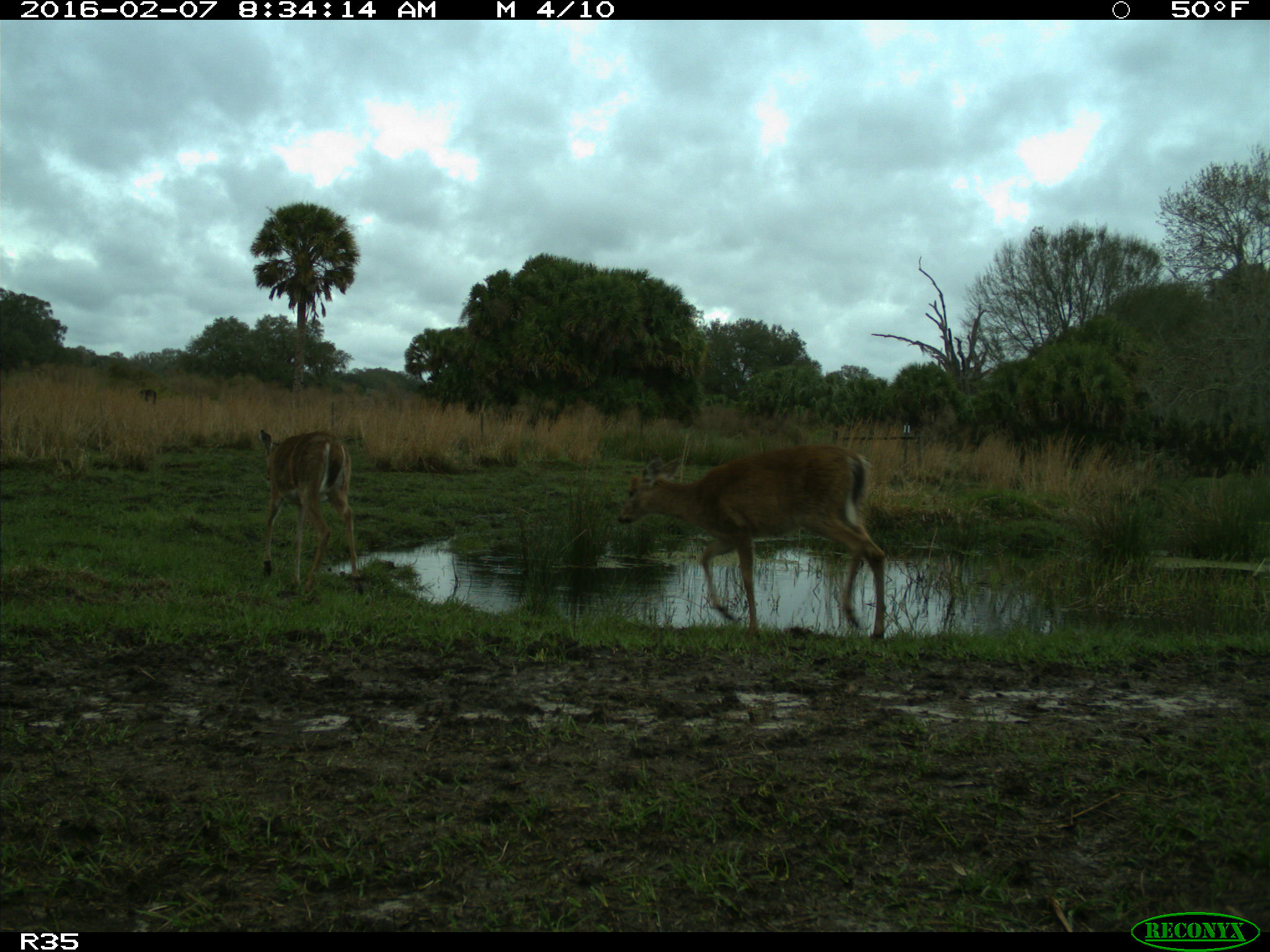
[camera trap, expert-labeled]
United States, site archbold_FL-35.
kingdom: Animalia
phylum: Chordata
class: Mammalia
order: Artiodactyla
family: Cervidae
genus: Odocoileus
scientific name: Odocoileus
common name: deer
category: unidentified deer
Unidentified deer (deer) (Odocoileus).